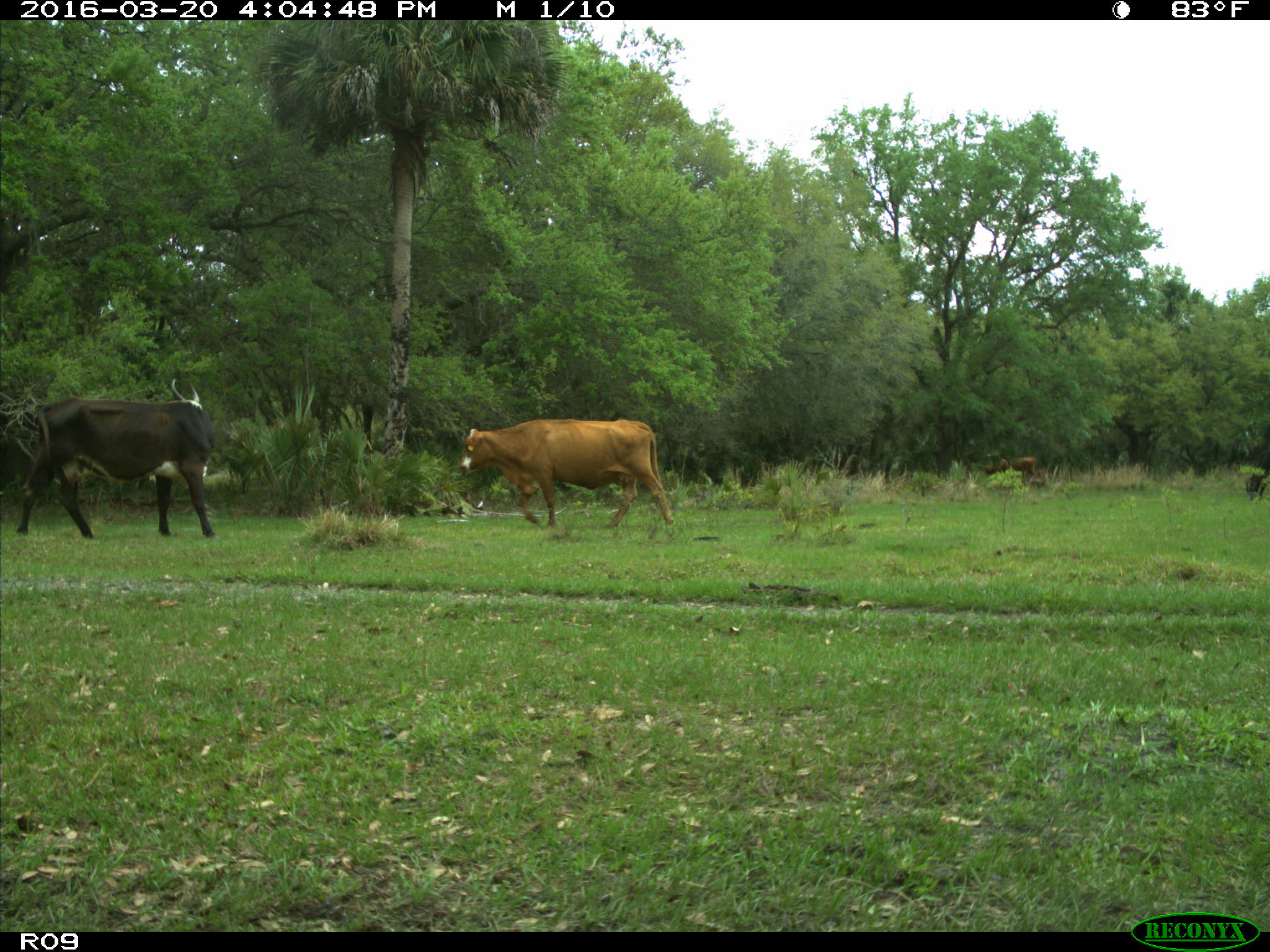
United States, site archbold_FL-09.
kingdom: Animalia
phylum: Chordata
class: Mammalia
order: Artiodactyla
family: Bovidae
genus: Bos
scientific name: Bos taurus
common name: domestic cow